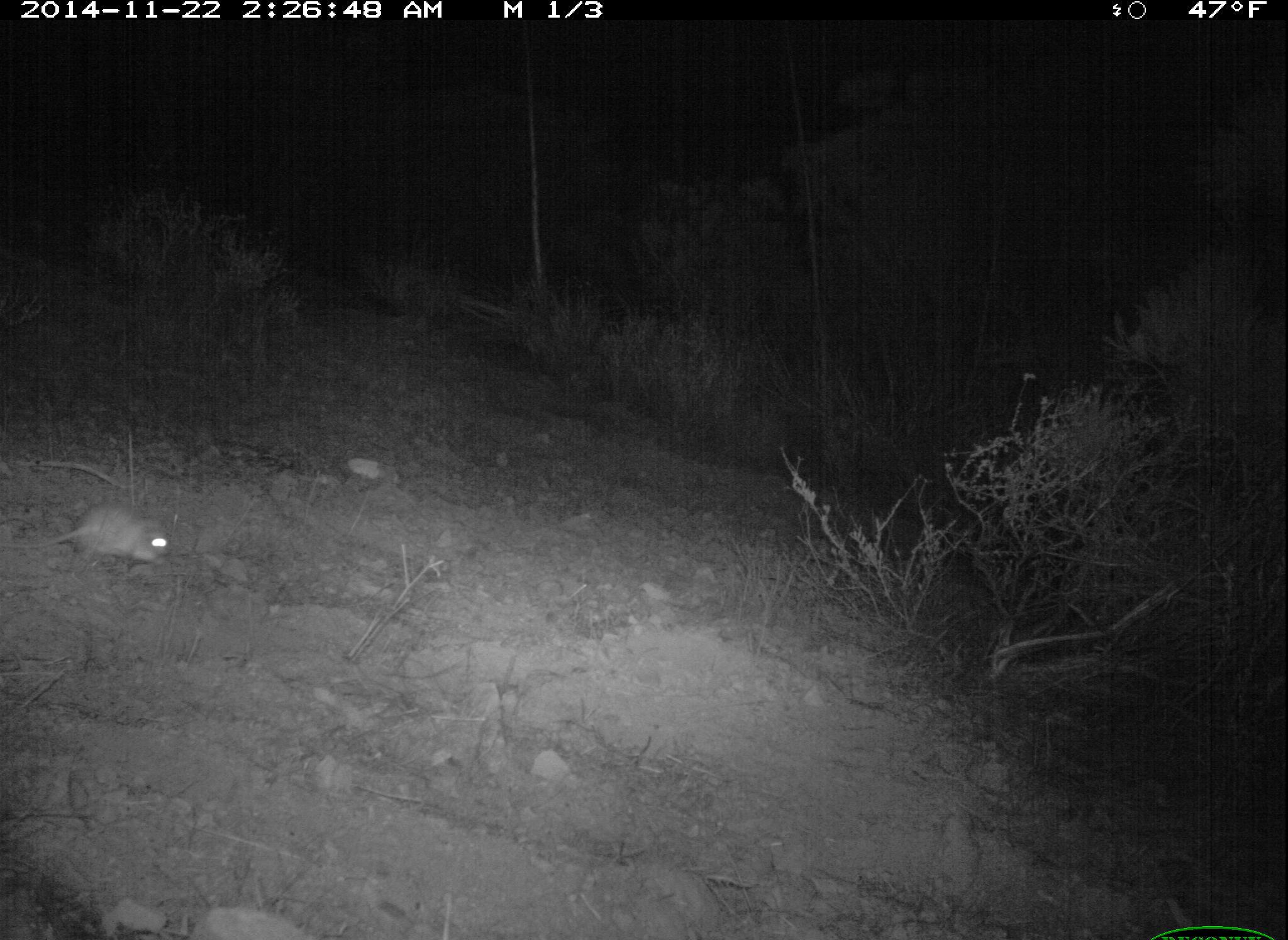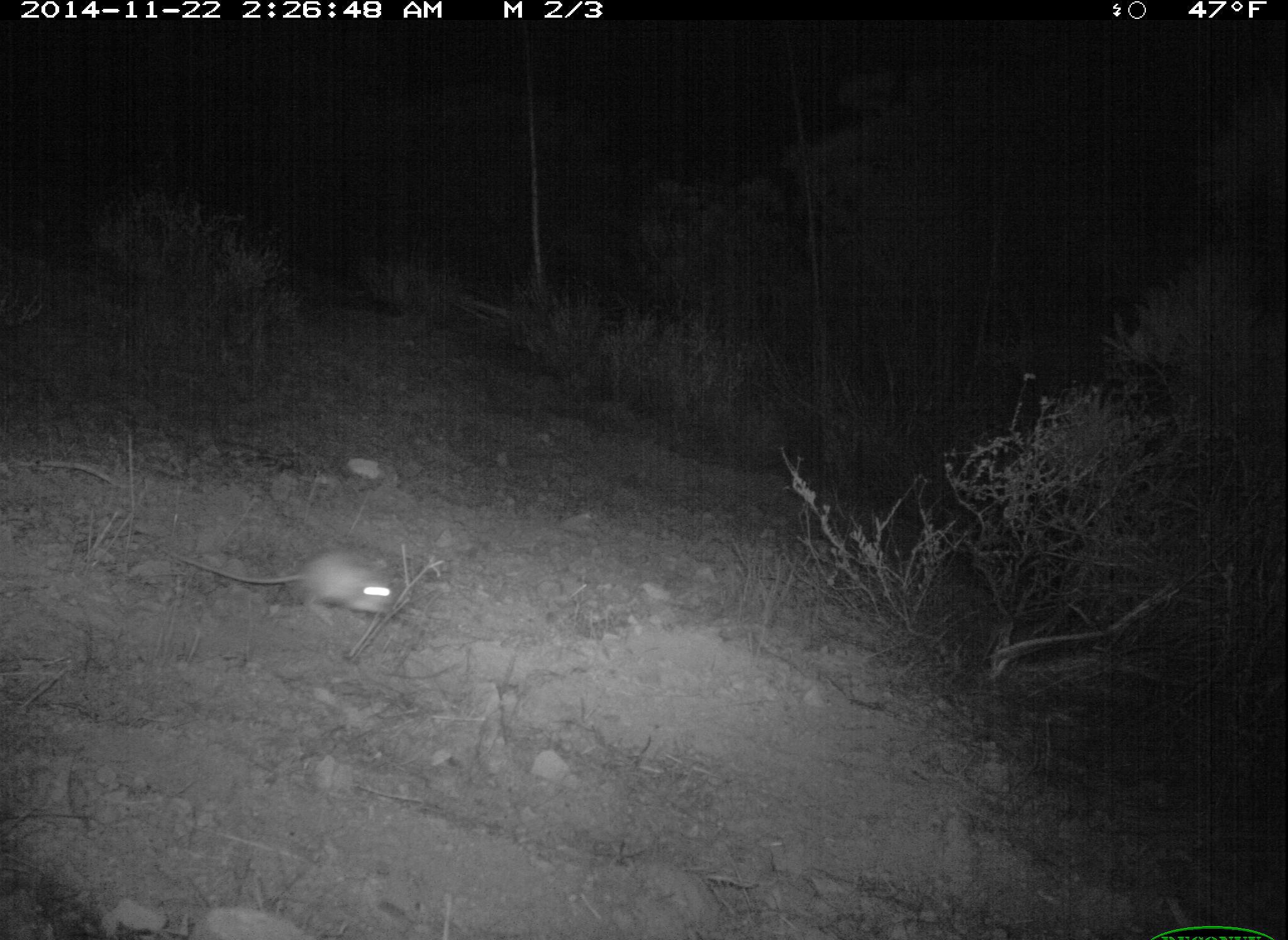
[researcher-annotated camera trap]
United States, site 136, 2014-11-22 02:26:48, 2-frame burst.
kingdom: Animalia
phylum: Chordata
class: Mammalia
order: Rodentia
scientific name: Rodentia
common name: rodent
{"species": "rodent (Rodentia)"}